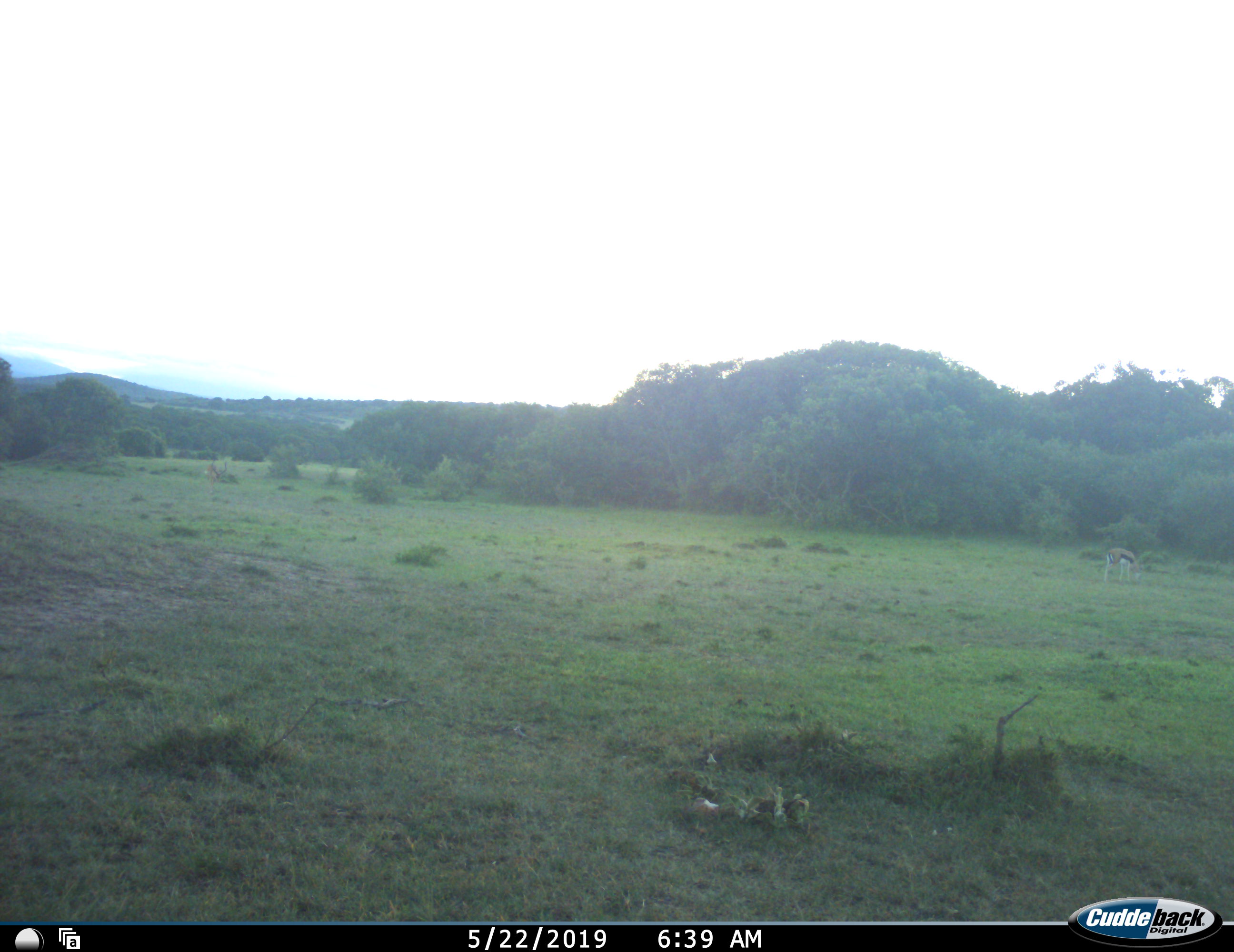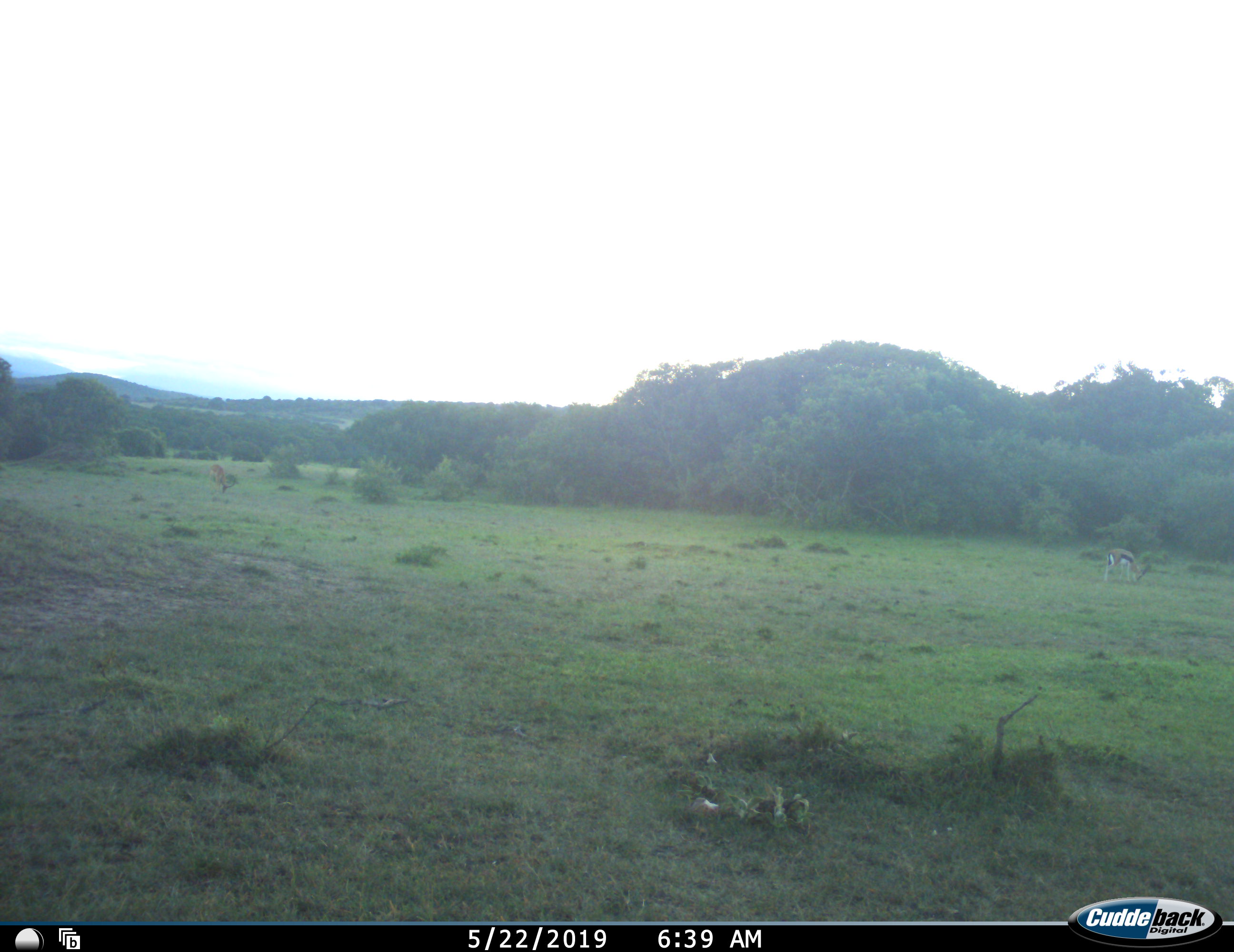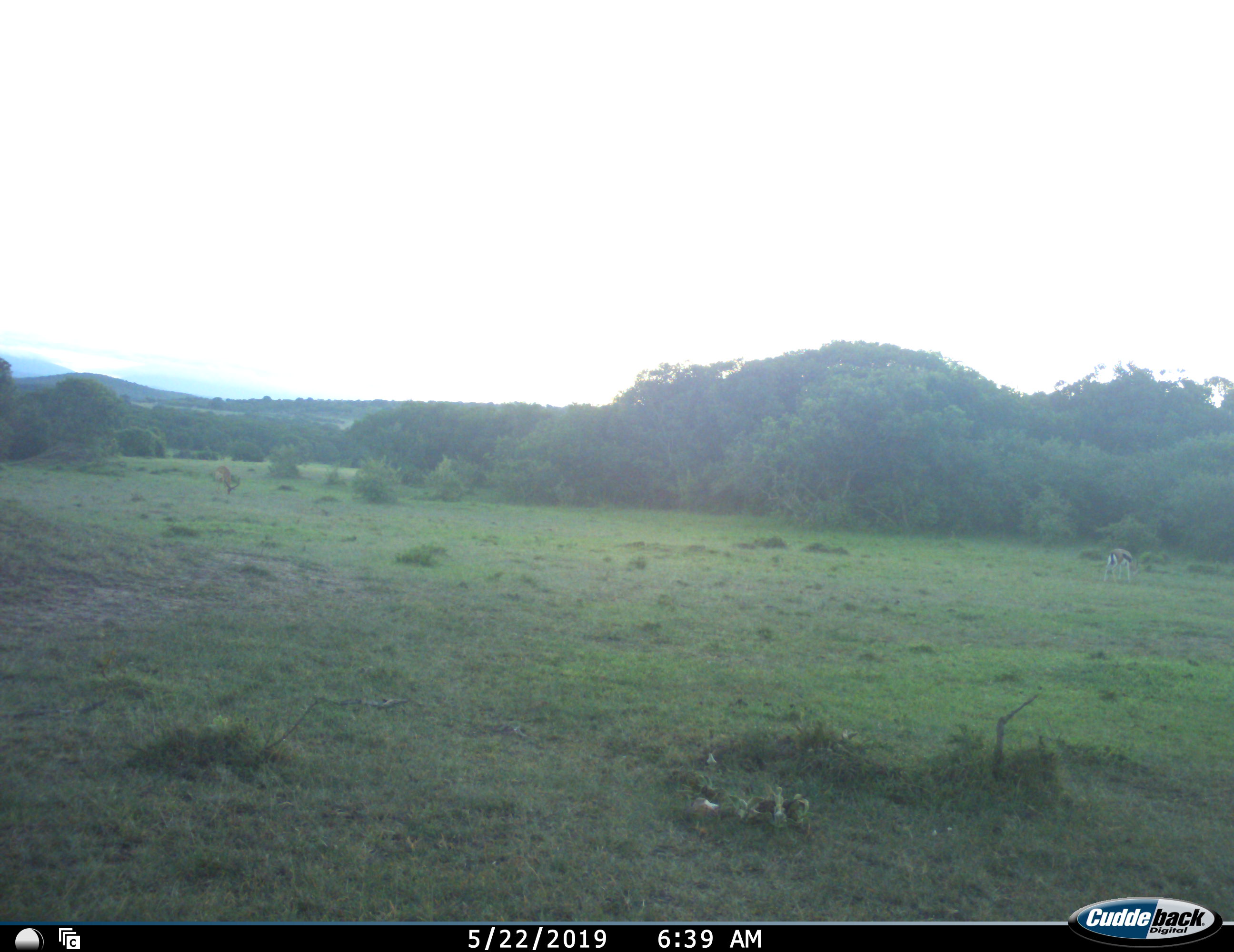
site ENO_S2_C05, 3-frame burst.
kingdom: Animalia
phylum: Chordata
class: Mammalia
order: Artiodactyla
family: Bovidae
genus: Eudorcas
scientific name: Eudorcas thomsonii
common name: thomson's gazelle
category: gazellethomsons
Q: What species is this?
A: Gazellethomsons (thomson's gazelle) (Eudorcas thomsonii).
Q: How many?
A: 1.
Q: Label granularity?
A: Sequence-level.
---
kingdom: Animalia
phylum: Chordata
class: Mammalia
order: Artiodactyla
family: Bovidae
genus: Aepyceros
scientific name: Aepyceros melampus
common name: impala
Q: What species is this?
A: Impala (Aepyceros melampus).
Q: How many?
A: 1.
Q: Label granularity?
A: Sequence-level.